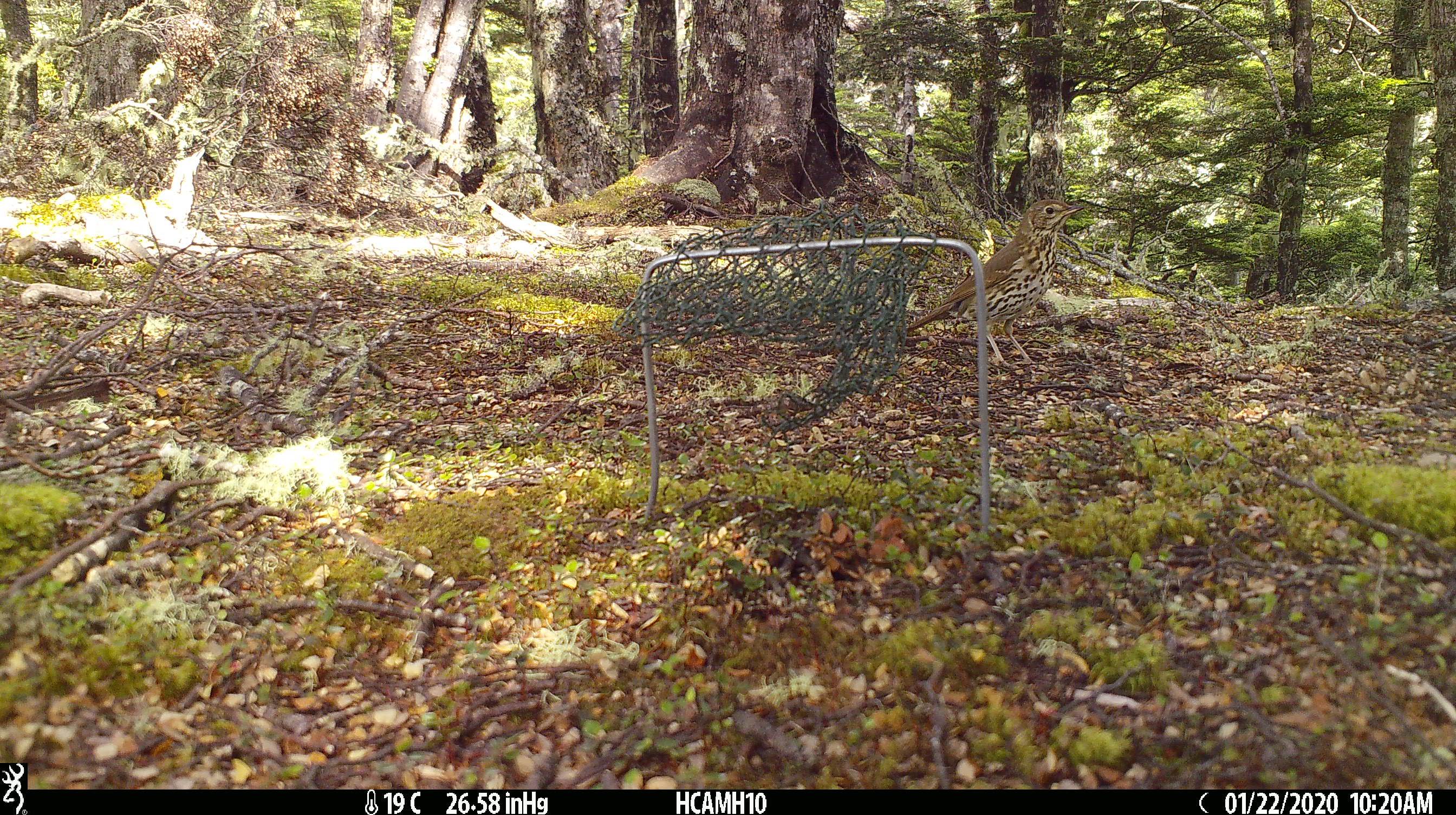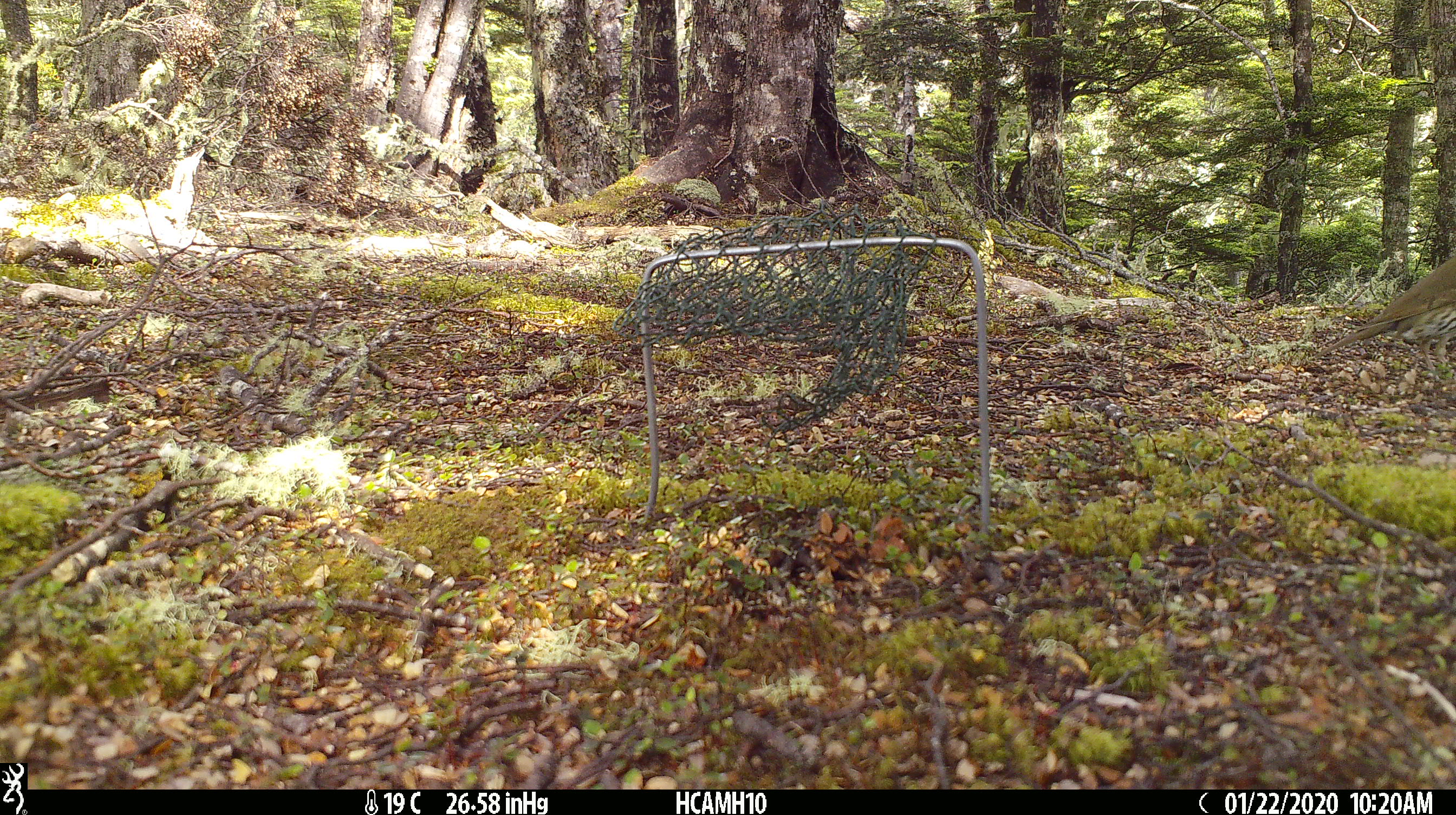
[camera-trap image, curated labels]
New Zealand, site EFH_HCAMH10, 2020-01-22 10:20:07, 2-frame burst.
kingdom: Animalia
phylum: Chordata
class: Aves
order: Passeriformes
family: Turdidae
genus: Turdus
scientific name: Turdus philomelos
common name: song thrush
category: thrush